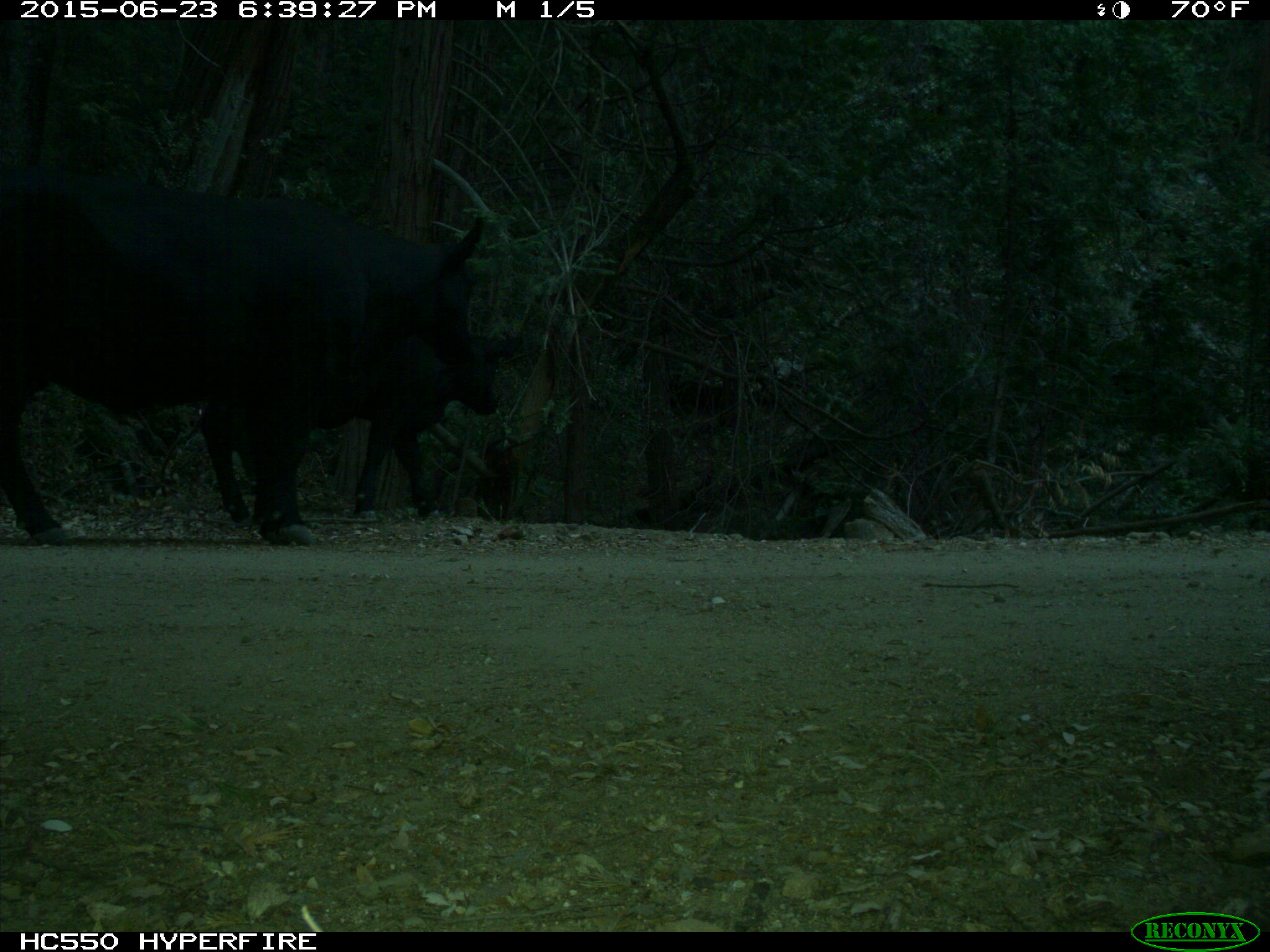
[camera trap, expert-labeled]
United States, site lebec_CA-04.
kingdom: Animalia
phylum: Chordata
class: Mammalia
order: Artiodactyla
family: Bovidae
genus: Bos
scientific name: Bos taurus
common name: domestic cow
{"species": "Bos taurus (domestic cow)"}